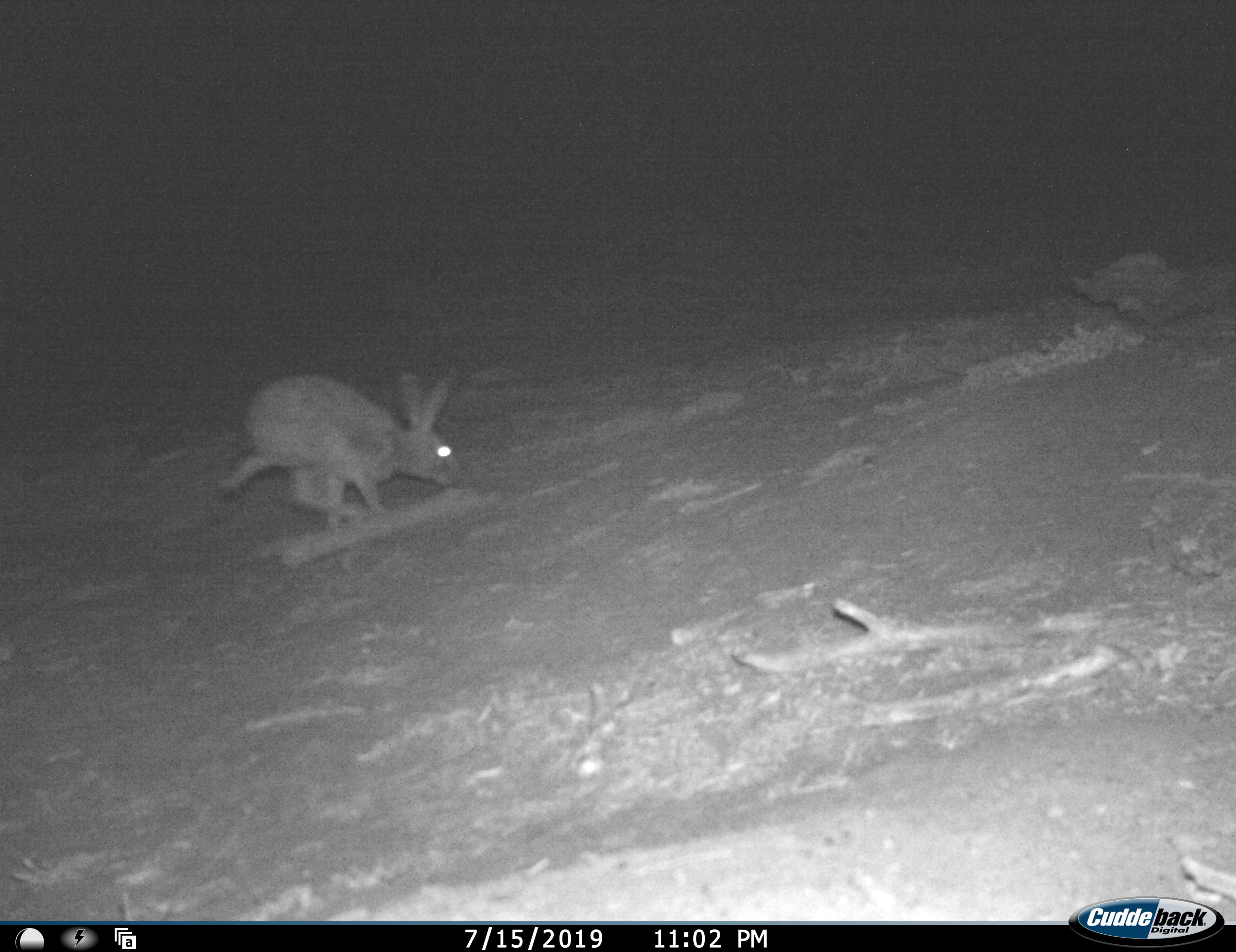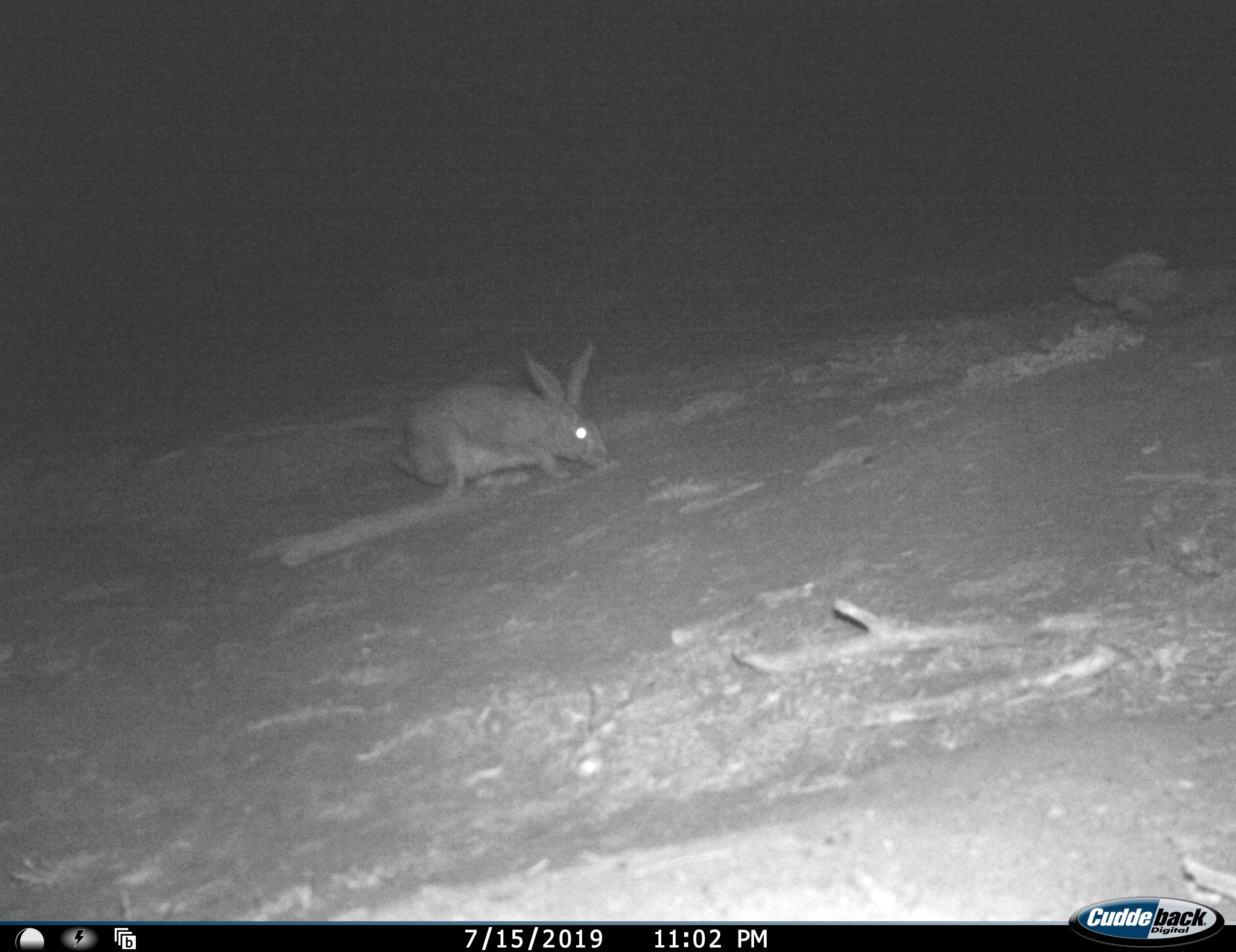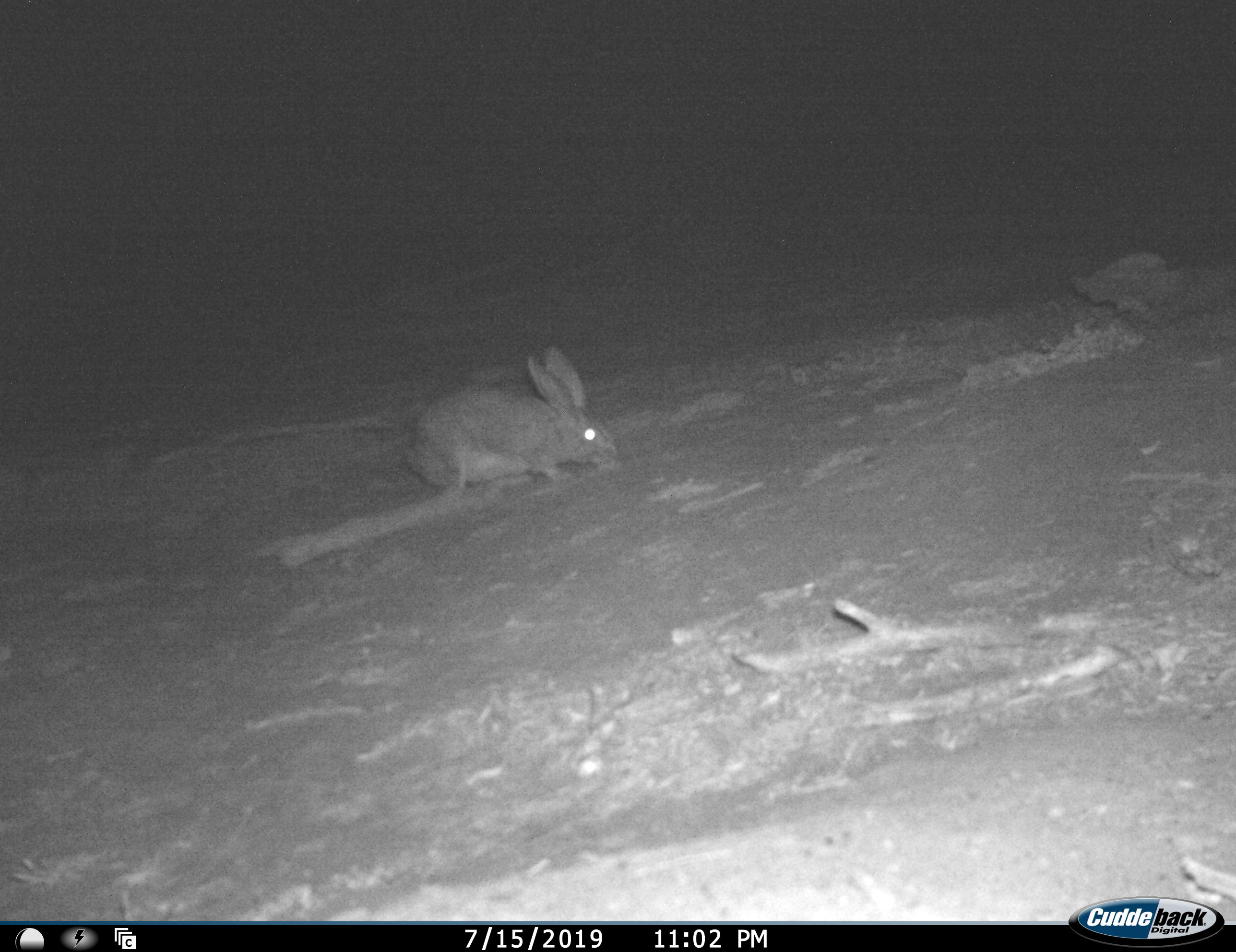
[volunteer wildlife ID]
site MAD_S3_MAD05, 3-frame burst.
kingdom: Animalia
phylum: Chordata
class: Mammalia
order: Lagomorpha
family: Leporidae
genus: Lepus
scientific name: Lepus capensis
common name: cape hare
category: harecape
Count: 1.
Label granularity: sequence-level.